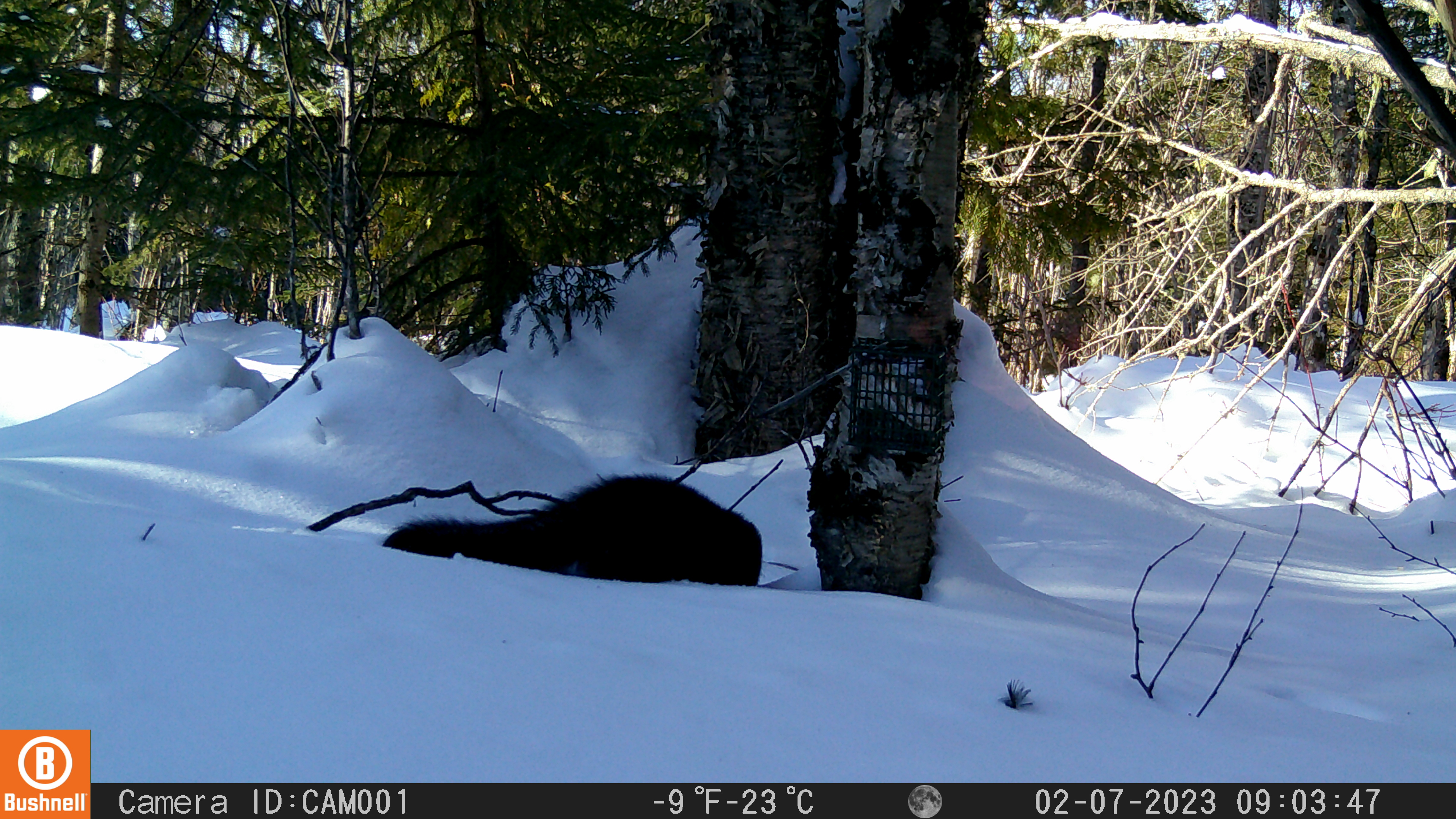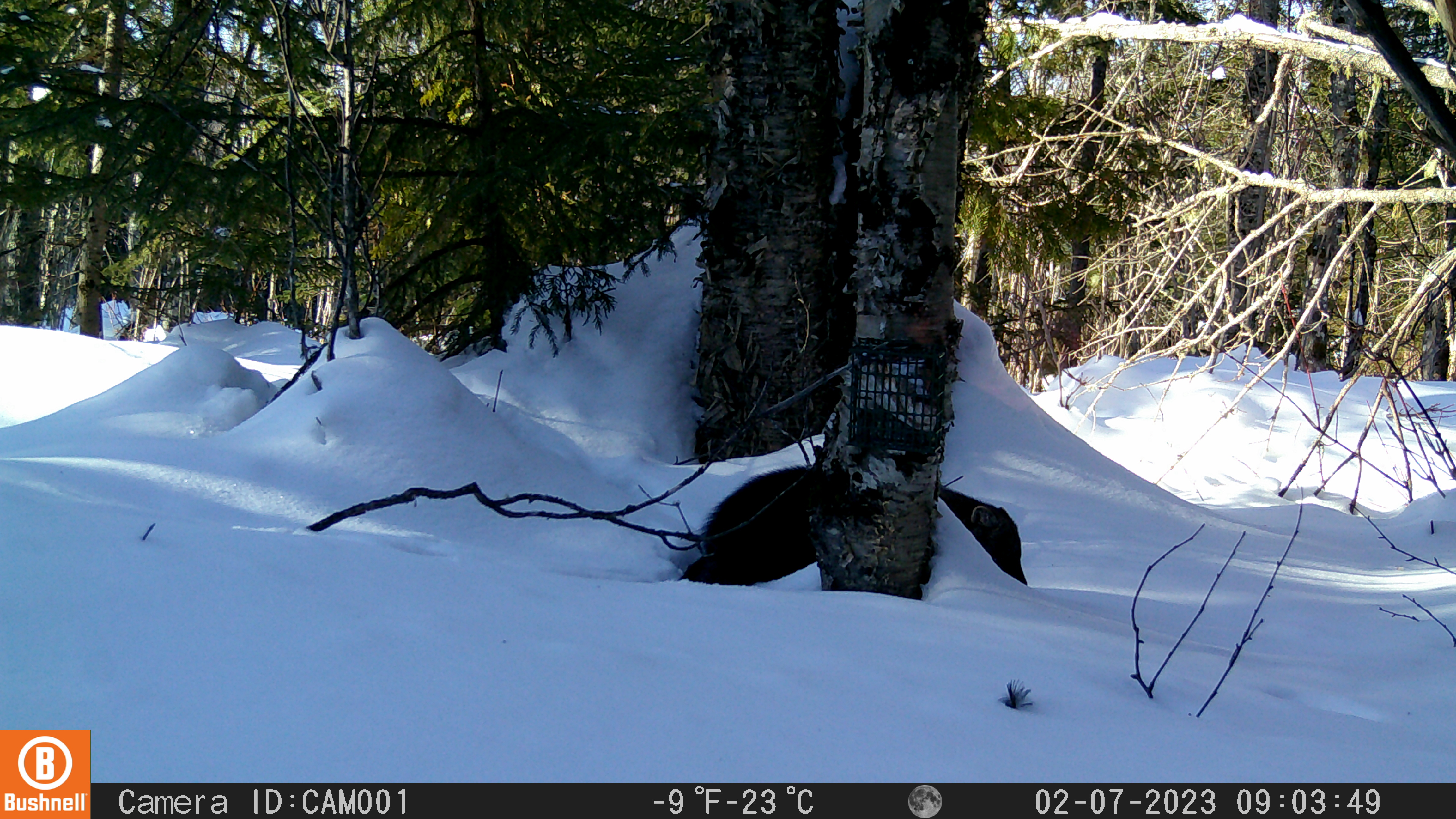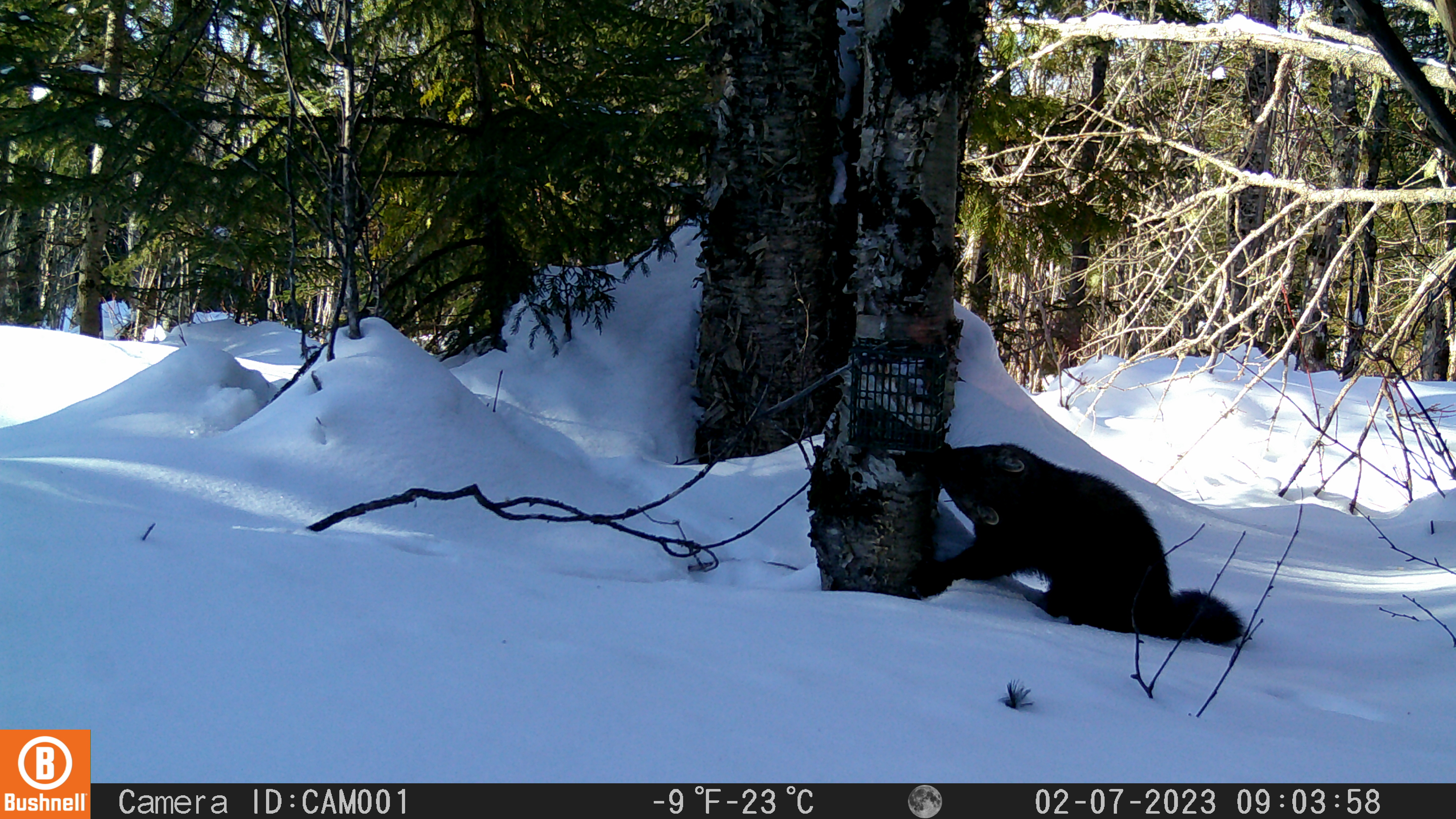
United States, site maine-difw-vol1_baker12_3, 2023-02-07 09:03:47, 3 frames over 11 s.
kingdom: Animalia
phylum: Chordata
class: Mammalia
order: Carnivora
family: Mustelidae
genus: Pekania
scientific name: Pekania pennanti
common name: fisher